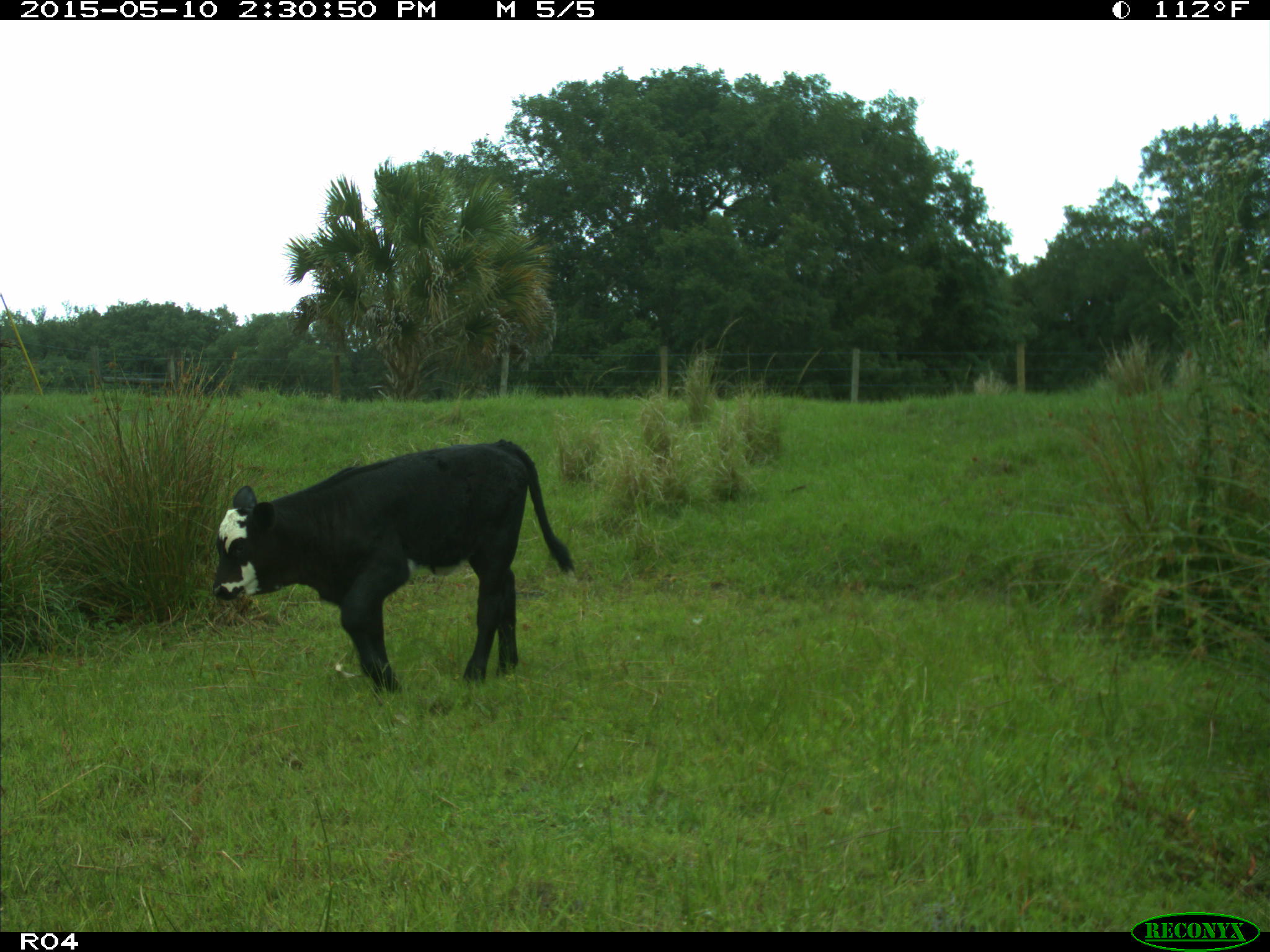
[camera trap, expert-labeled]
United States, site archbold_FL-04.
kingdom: Animalia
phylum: Chordata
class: Mammalia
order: Artiodactyla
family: Bovidae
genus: Bos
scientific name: Bos taurus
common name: domestic cow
Bos taurus (domestic cow).